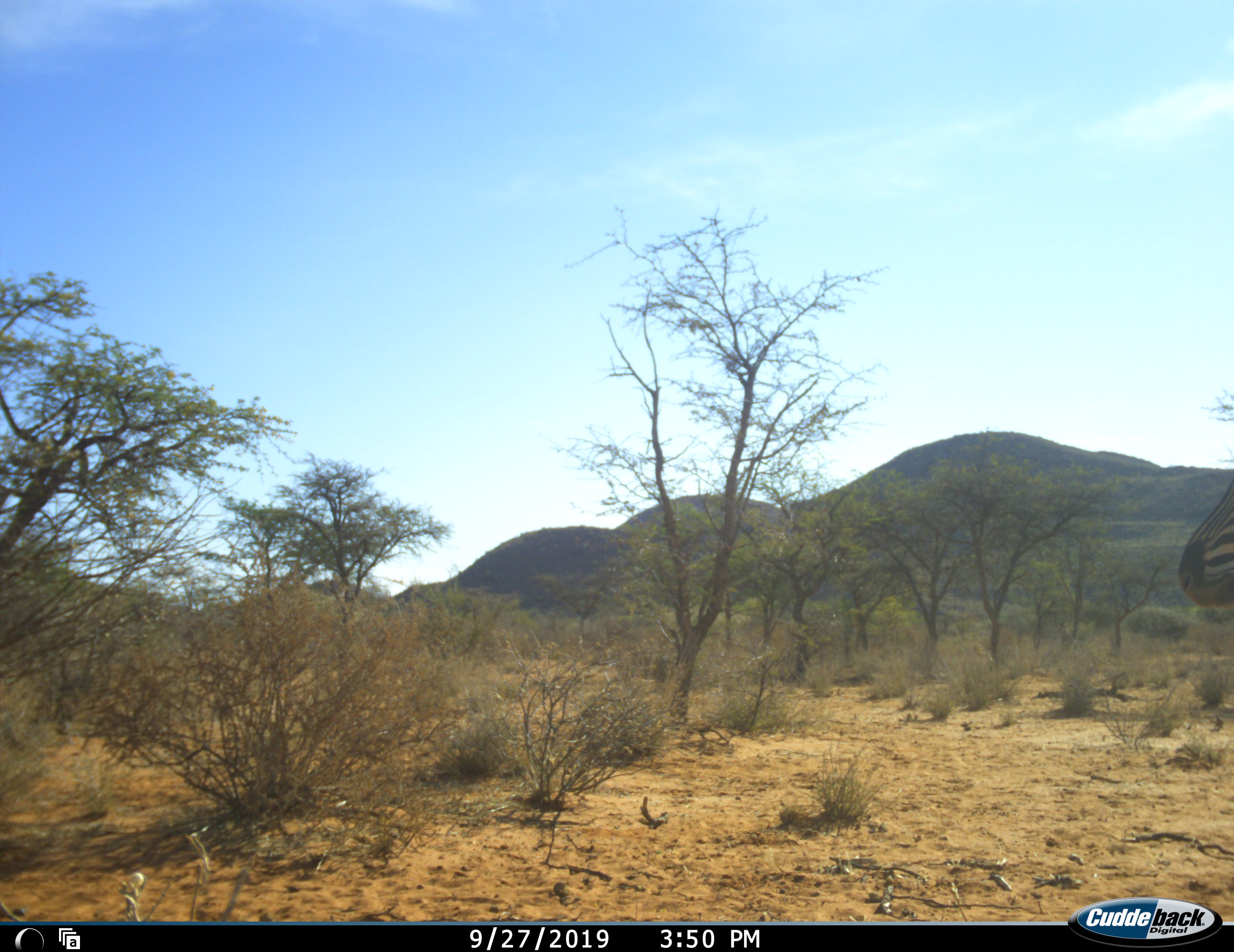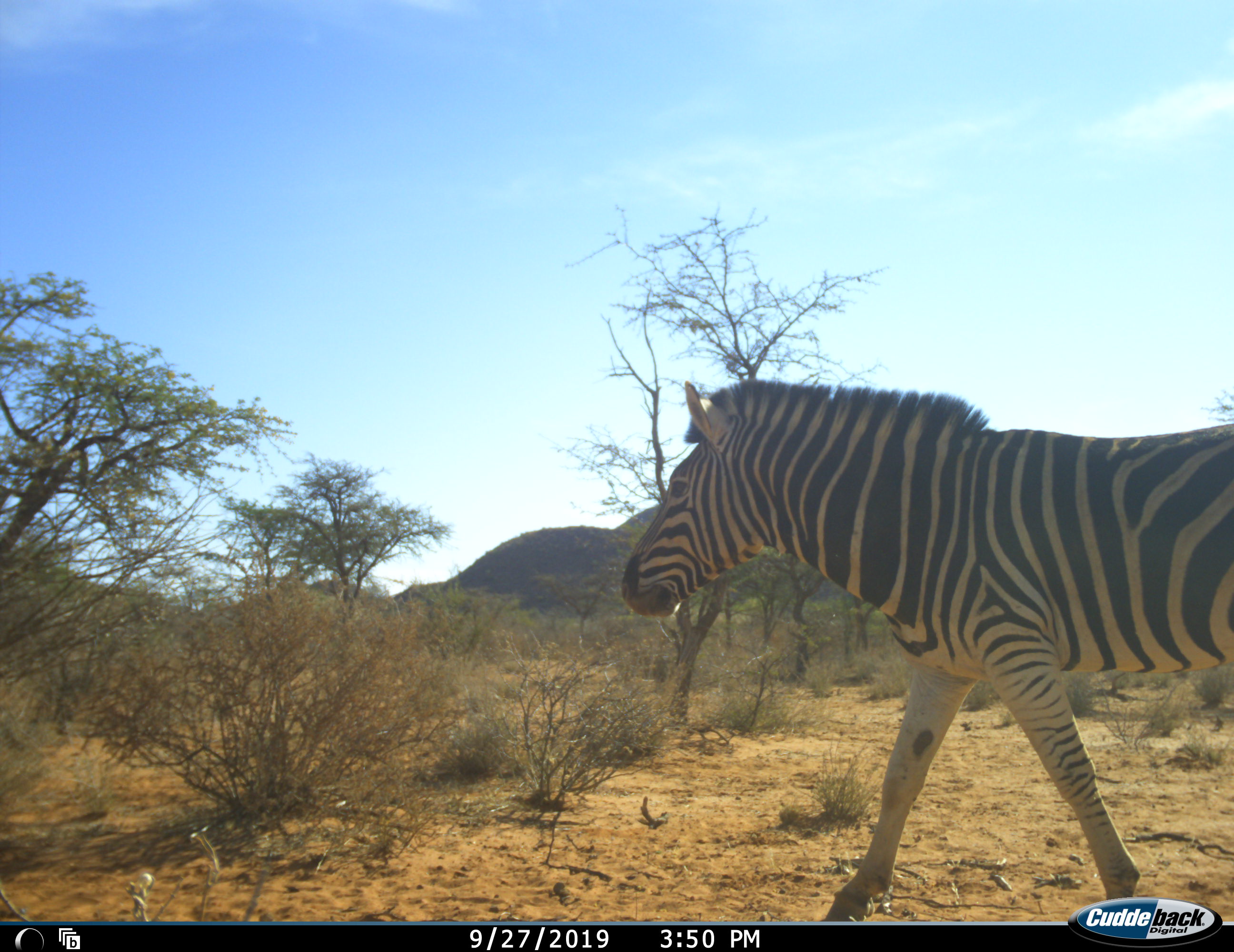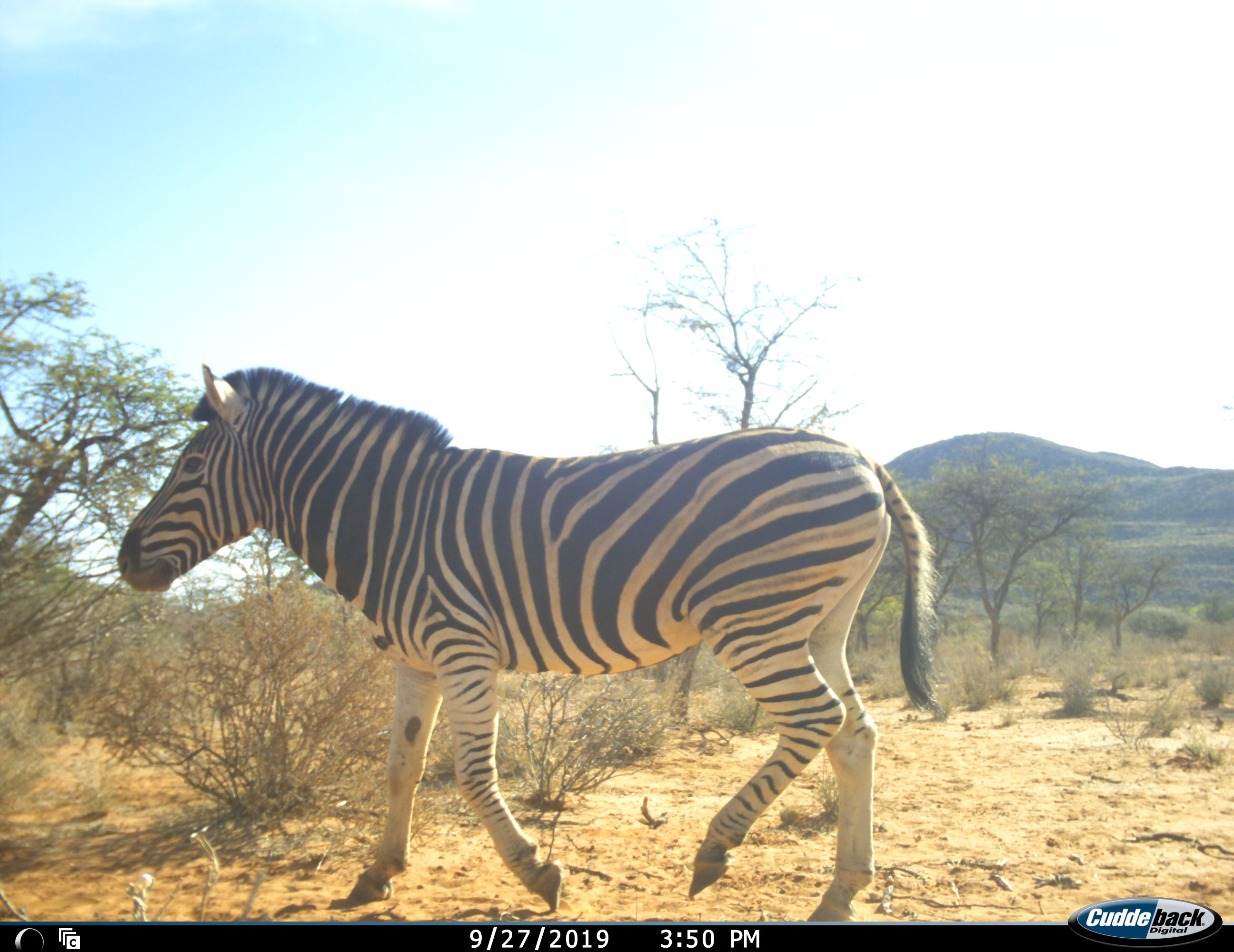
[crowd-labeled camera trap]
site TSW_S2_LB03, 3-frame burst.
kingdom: Animalia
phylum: Chordata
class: Mammalia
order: Perissodactyla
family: Equidae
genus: Equus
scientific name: Equus quagga burchellii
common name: burchell's zebra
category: zebraburchells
Zebraburchells (burchell's zebra) (Equus quagga burchellii), count 1. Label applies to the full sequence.